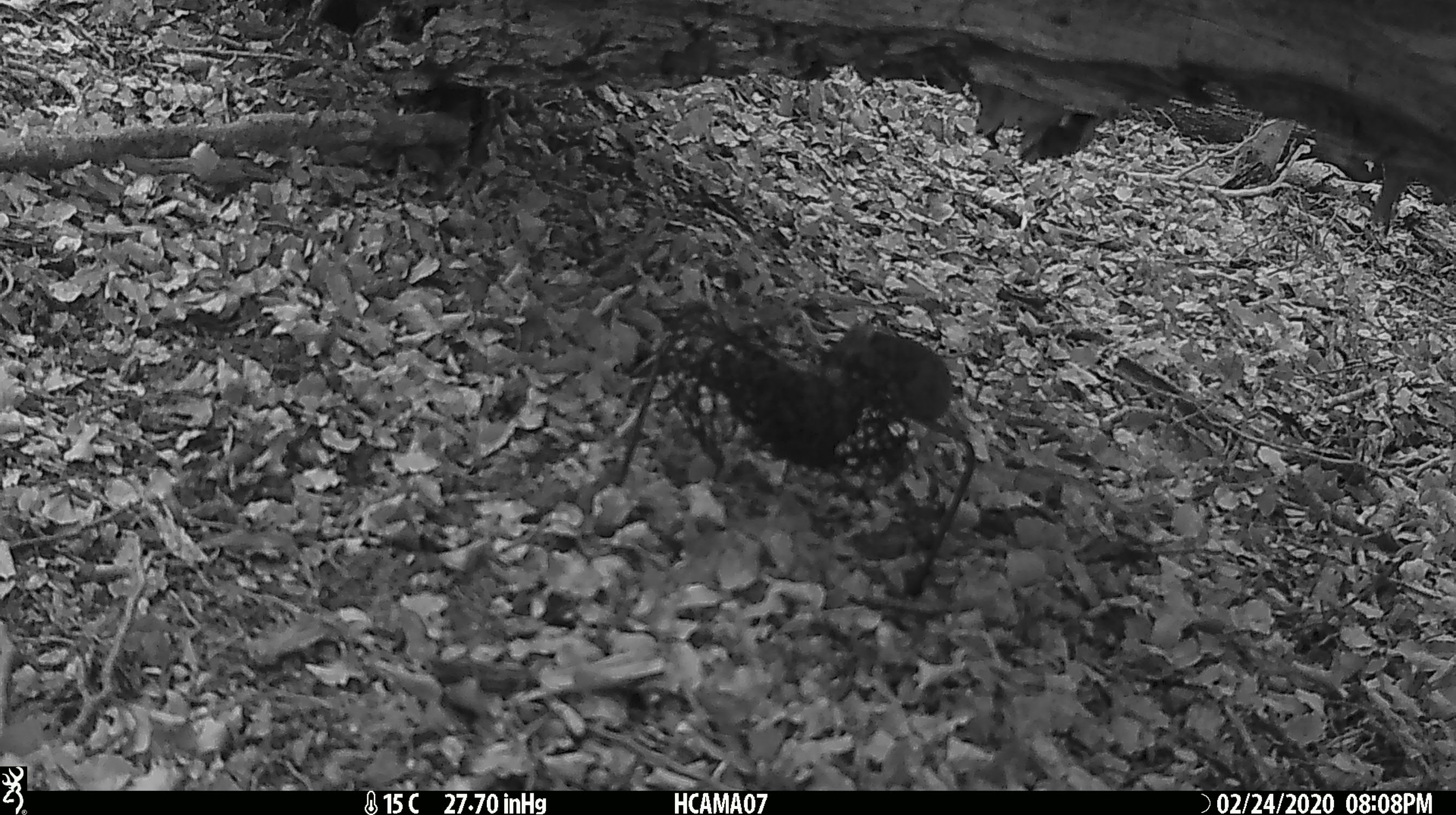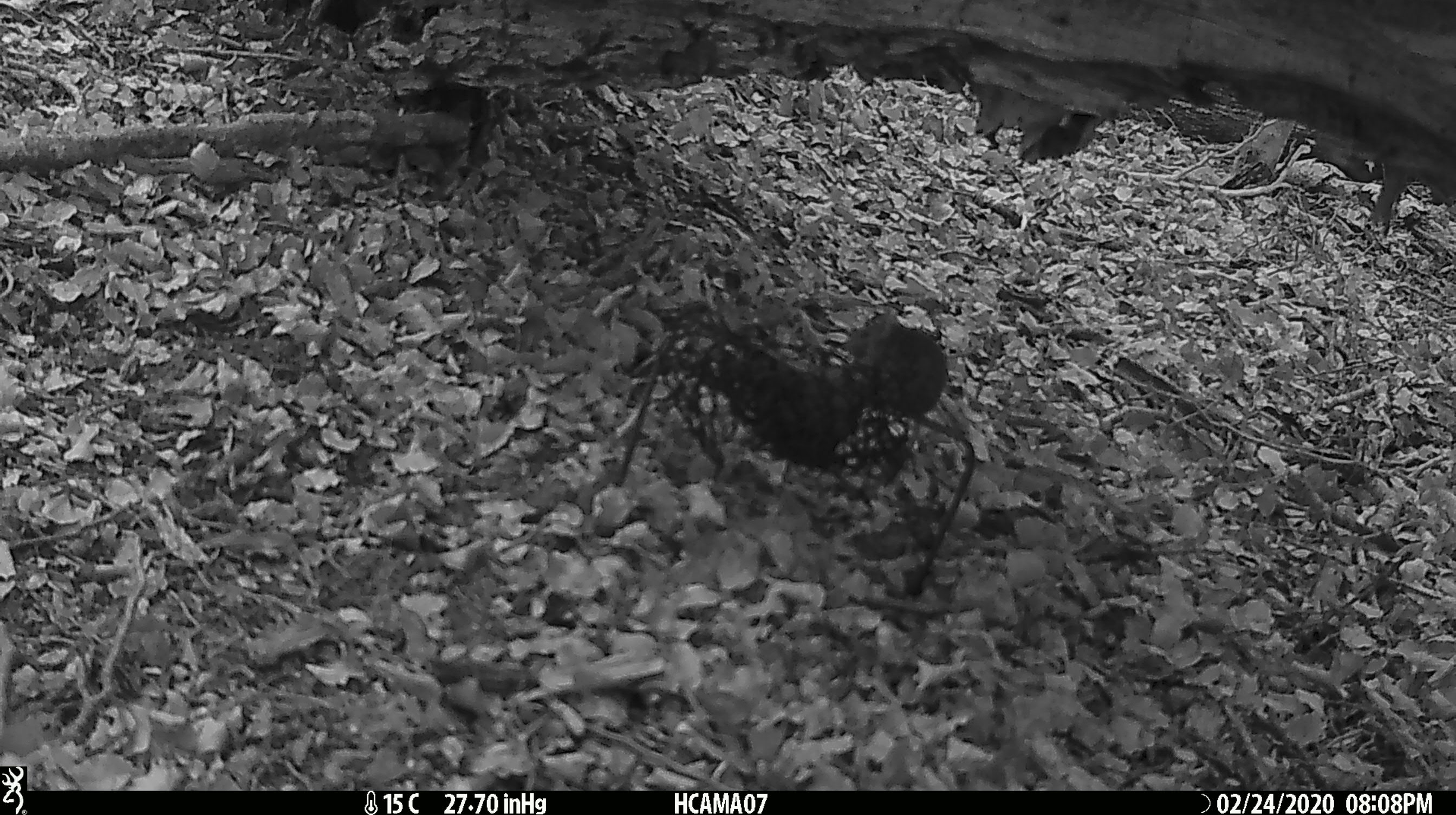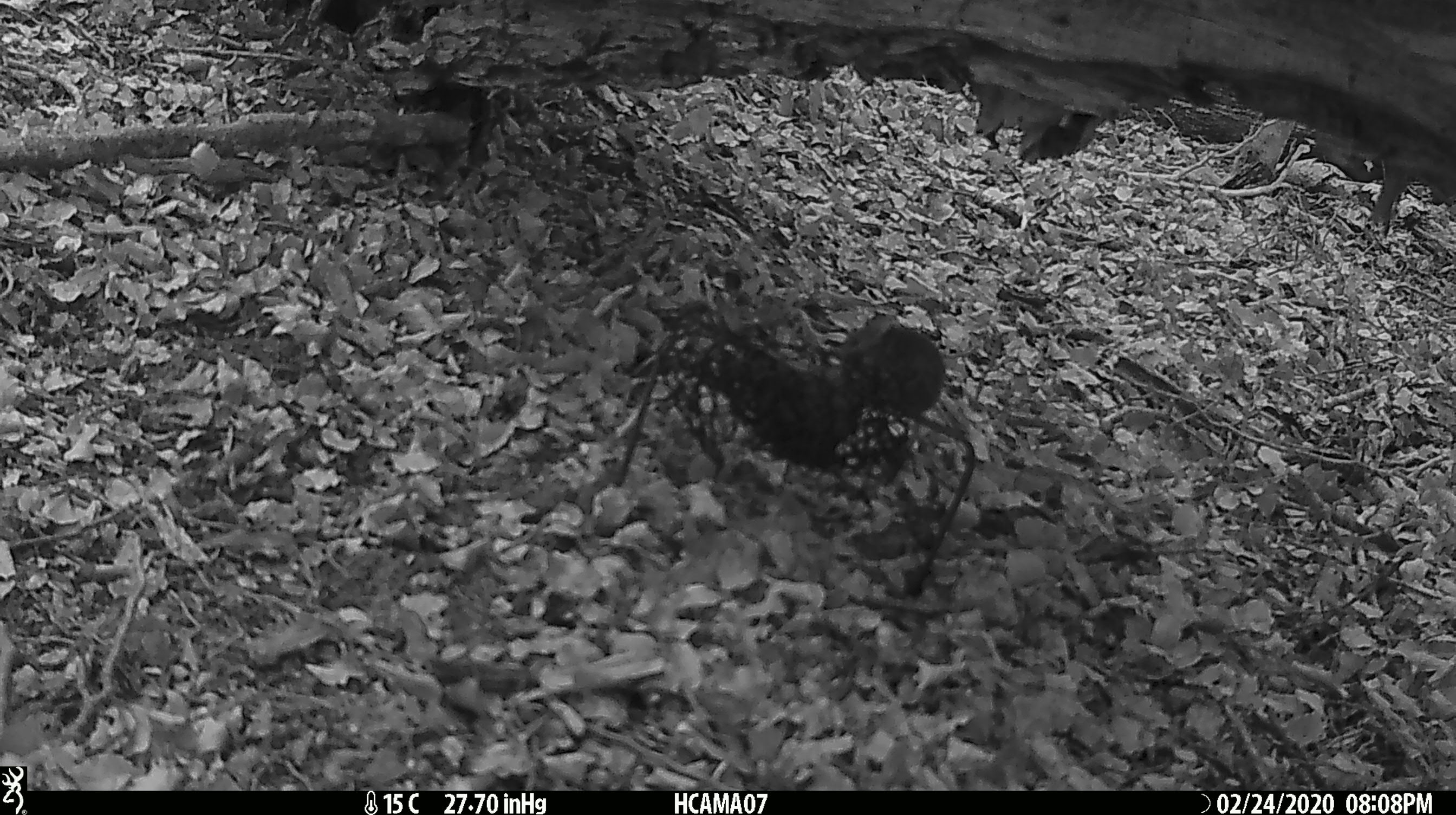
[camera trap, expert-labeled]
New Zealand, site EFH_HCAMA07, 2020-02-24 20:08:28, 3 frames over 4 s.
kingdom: Animalia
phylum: Chordata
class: Mammalia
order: Rodentia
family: Muridae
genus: Mus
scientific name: Mus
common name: mouse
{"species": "mouse (Mus)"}